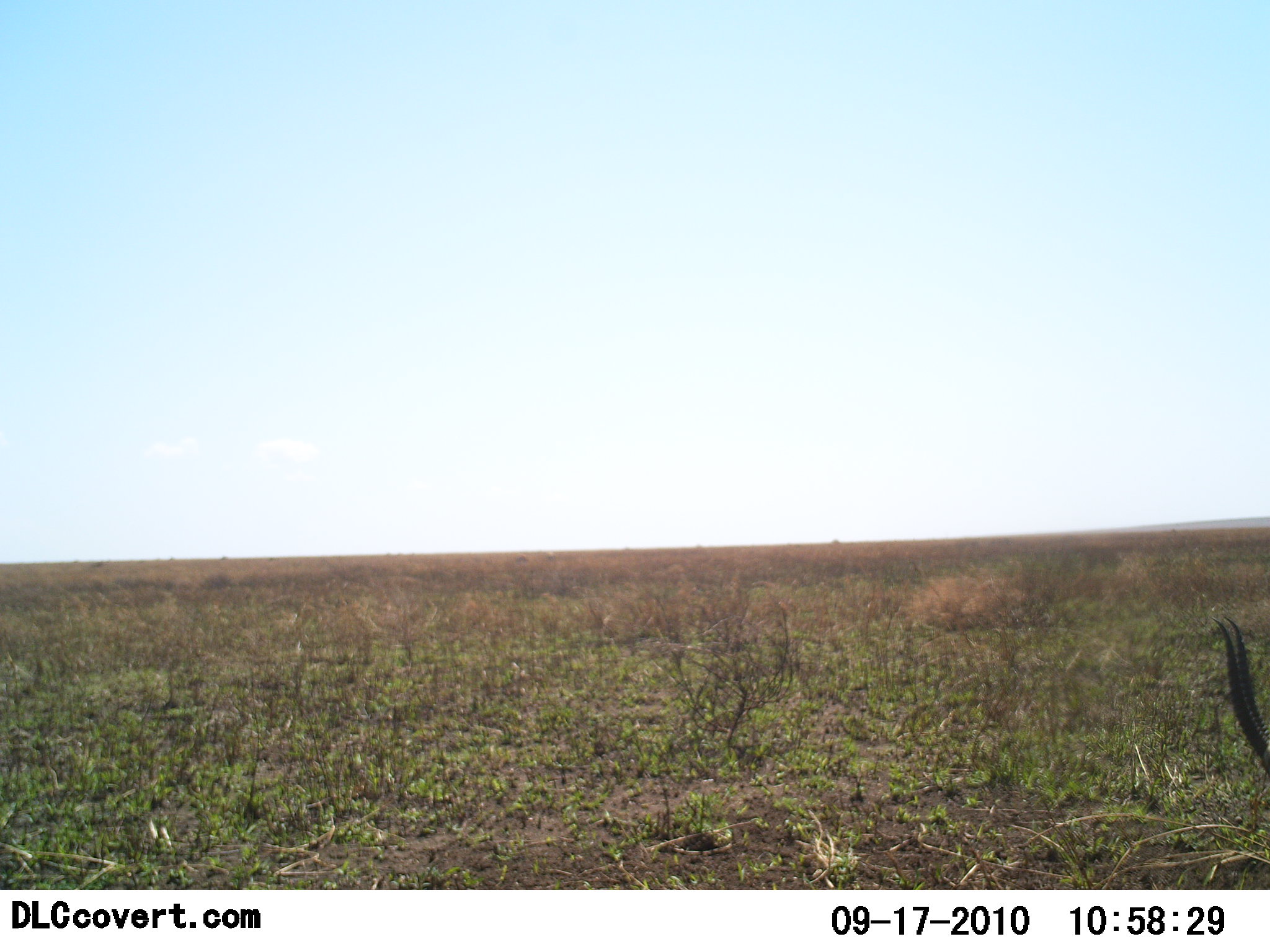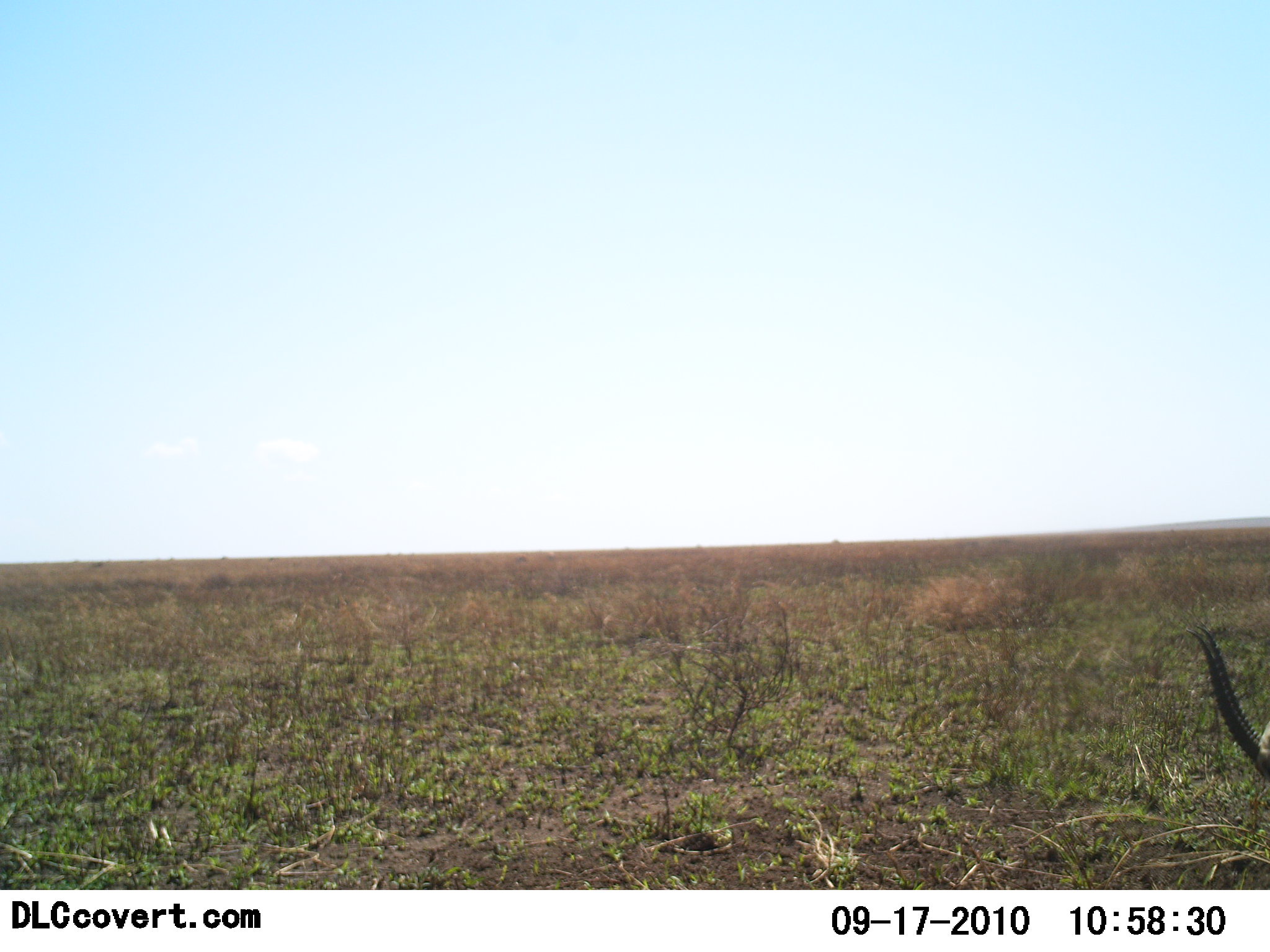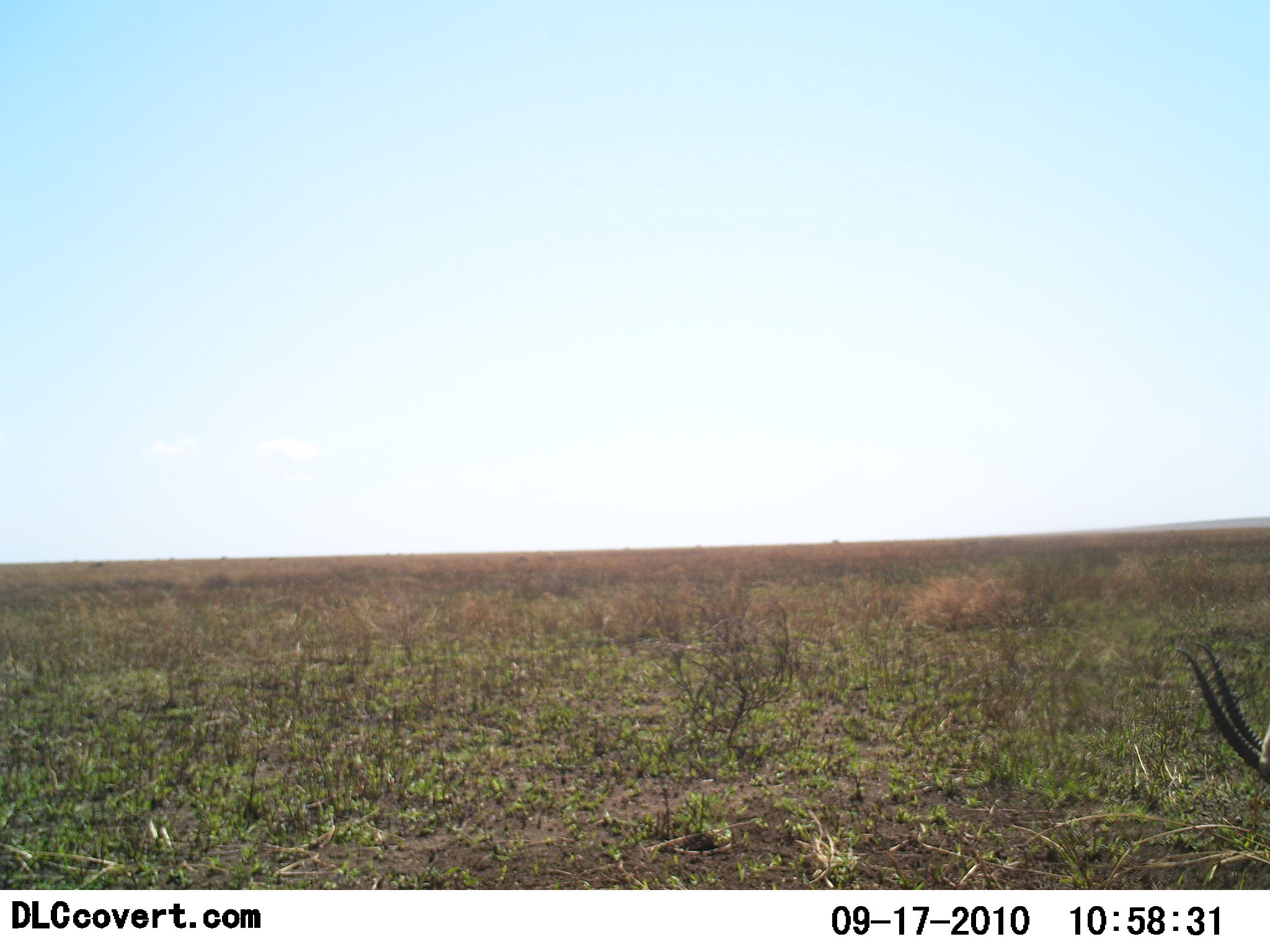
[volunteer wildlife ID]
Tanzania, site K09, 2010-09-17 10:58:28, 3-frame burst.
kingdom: Animalia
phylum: Chordata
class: Mammalia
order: Artiodactyla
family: Bovidae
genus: Nanger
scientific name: Nanger granti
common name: grant's gazelle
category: gazellegrants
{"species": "gazellegrants (grant's gazelle) (Nanger granti)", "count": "1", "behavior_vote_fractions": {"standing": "20%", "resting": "0%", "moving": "0%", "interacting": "0%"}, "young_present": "0%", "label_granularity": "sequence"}